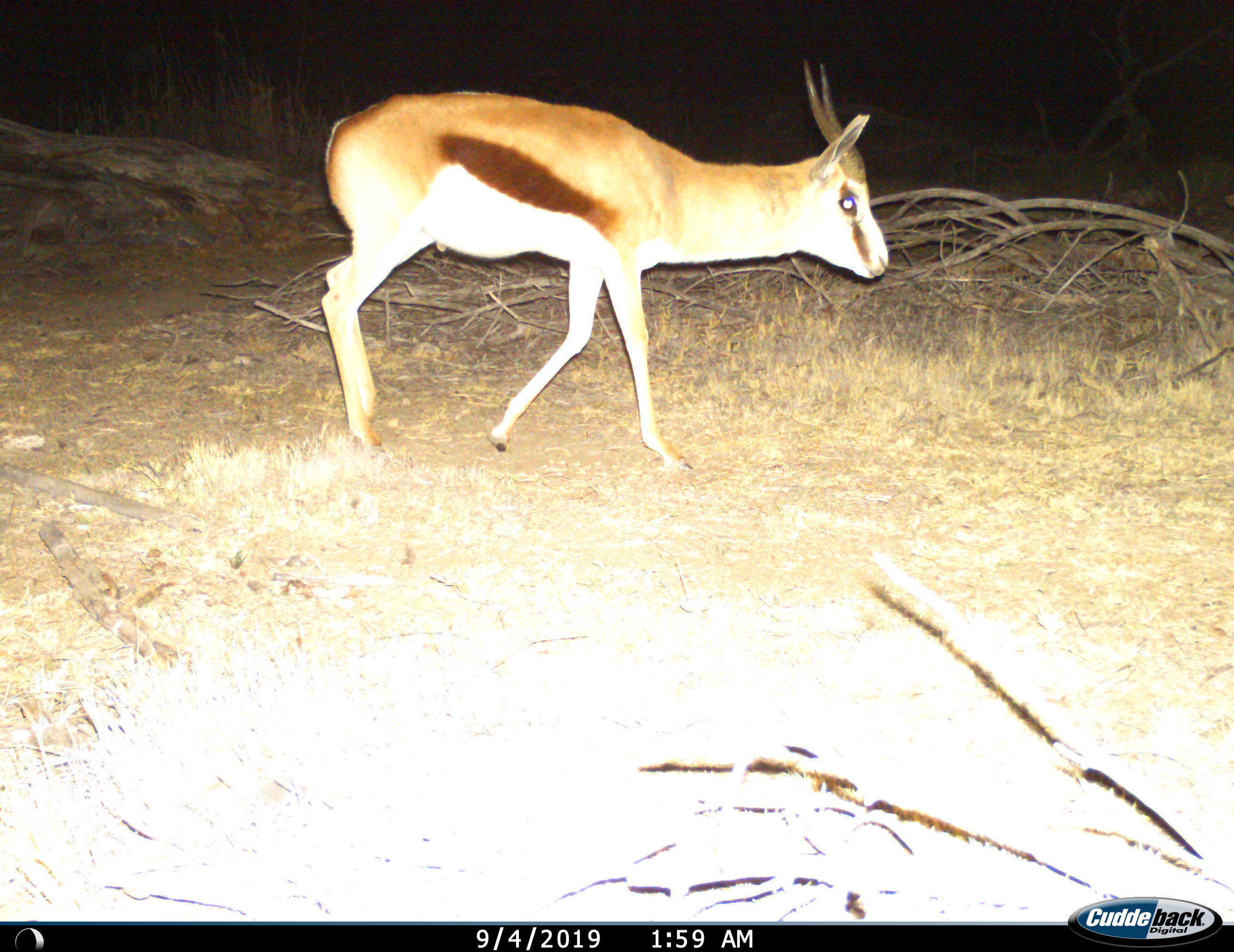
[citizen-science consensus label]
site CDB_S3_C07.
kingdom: Animalia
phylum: Chordata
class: Mammalia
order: Artiodactyla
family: Bovidae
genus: Antidorcas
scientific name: Antidorcas marsupialis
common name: springbok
Springbok (Antidorcas marsupialis), count 1. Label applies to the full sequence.